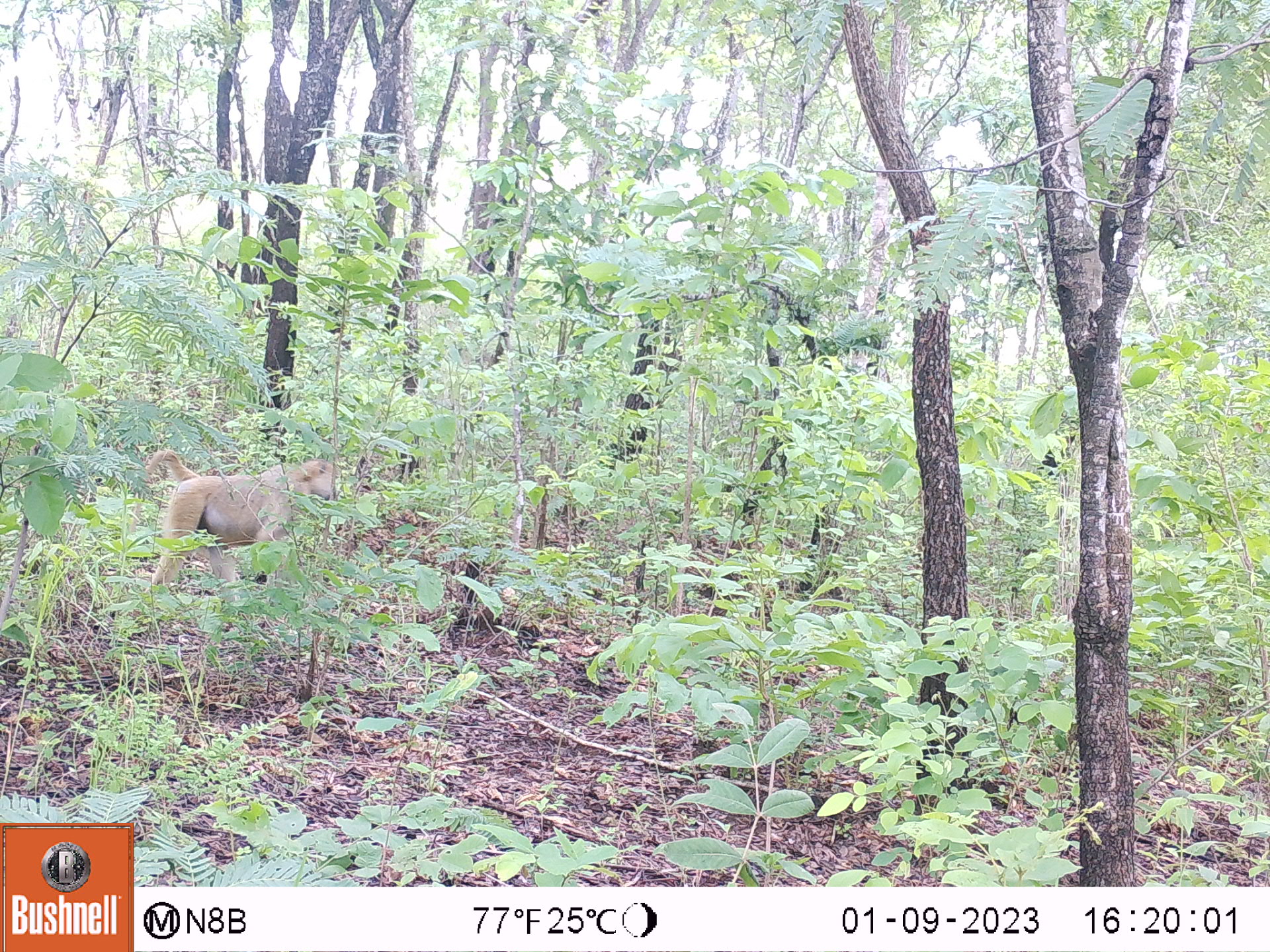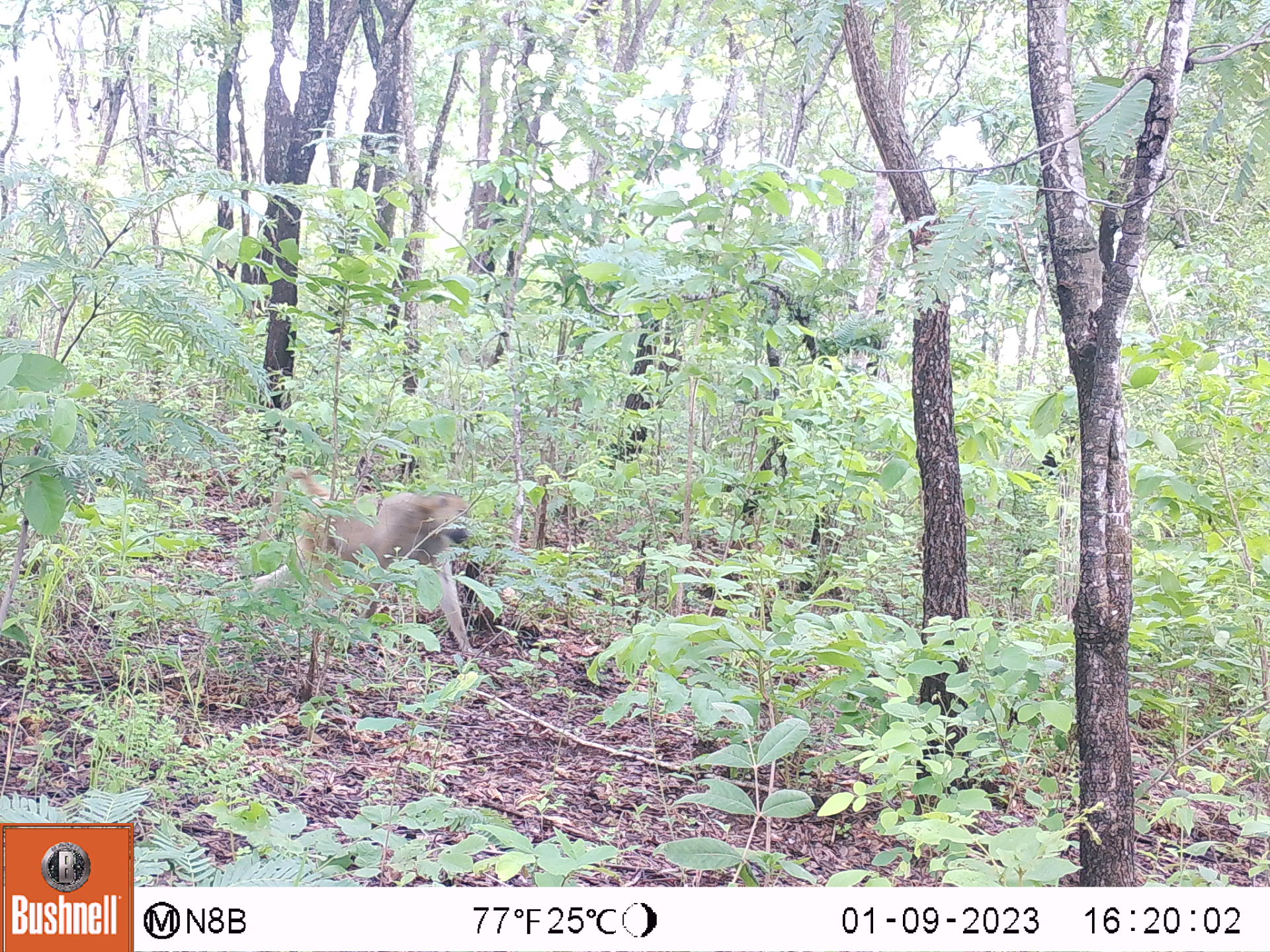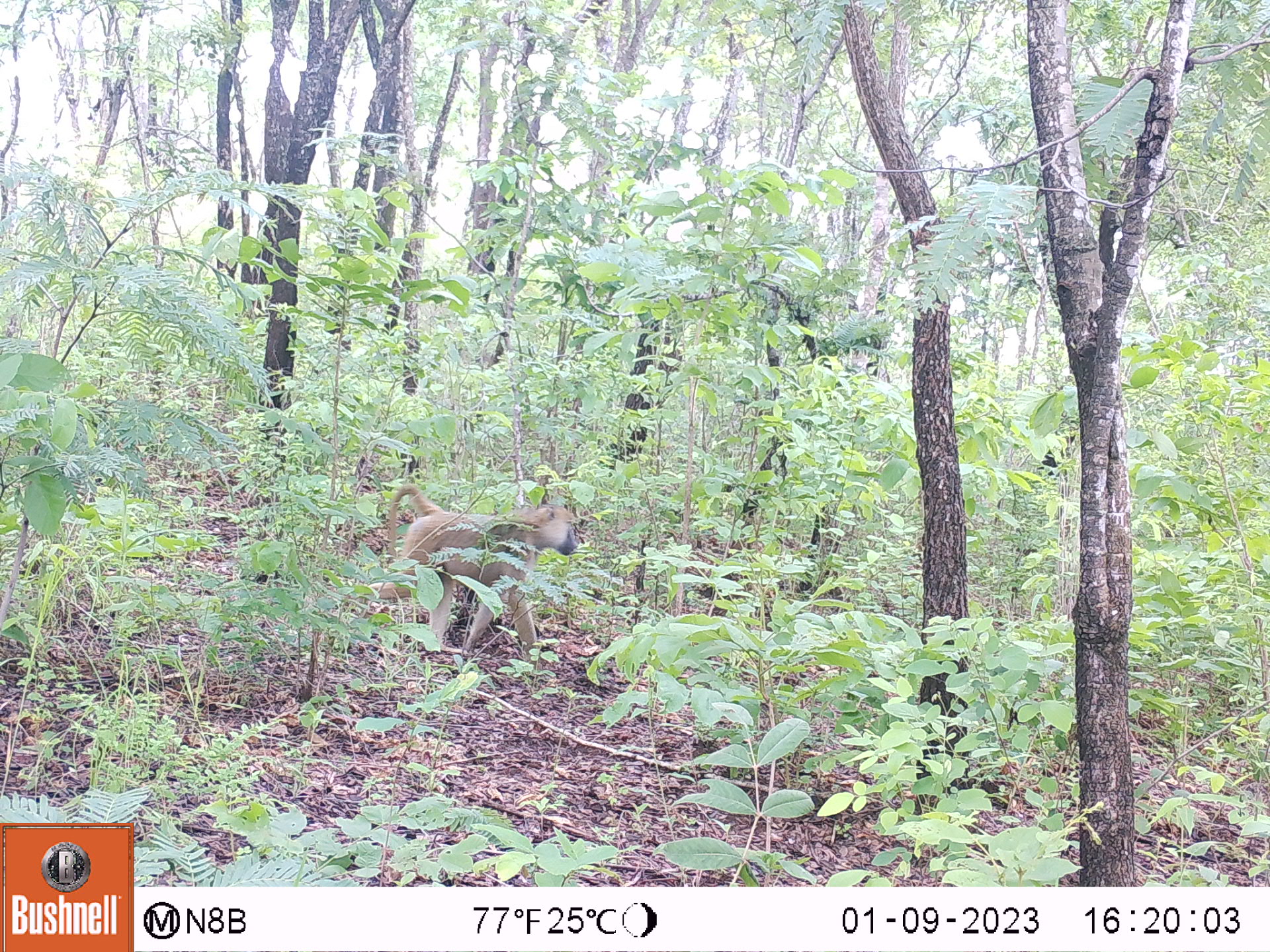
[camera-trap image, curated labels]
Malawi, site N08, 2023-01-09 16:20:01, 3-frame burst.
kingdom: Animalia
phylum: Chordata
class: Mammalia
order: Primates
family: Cercopithecidae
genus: Papio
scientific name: Papio cynocephalus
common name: yellow baboon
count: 1